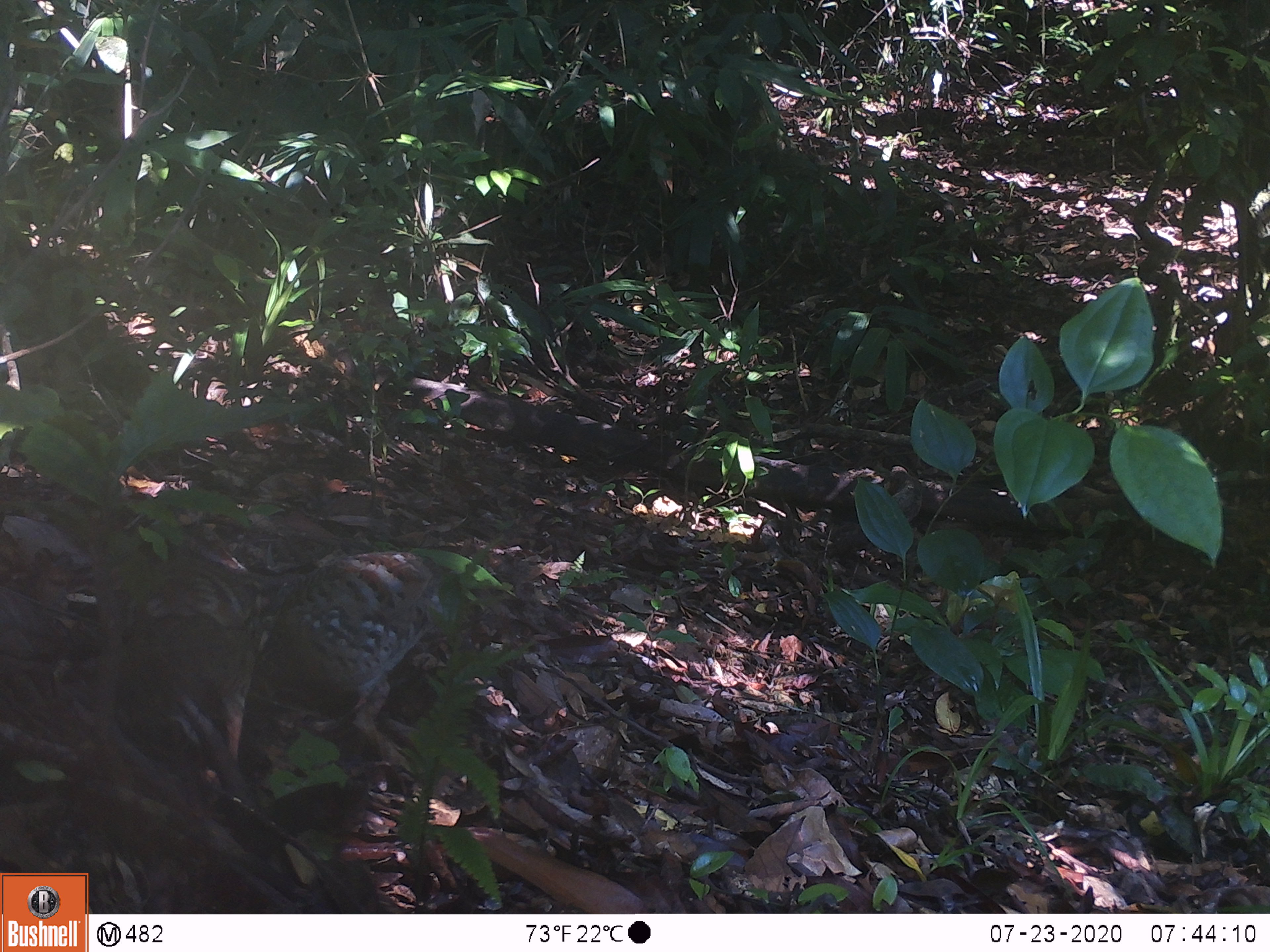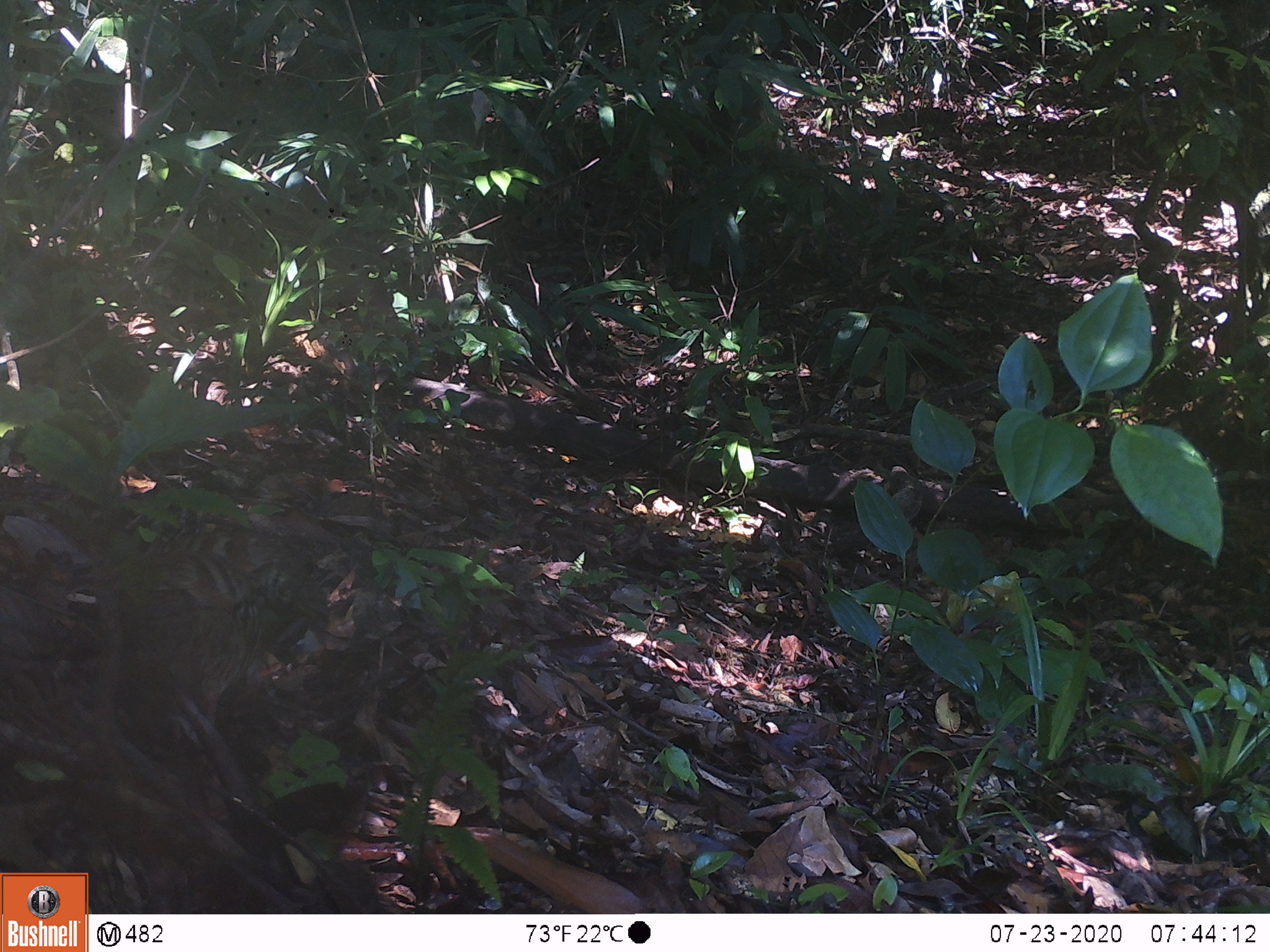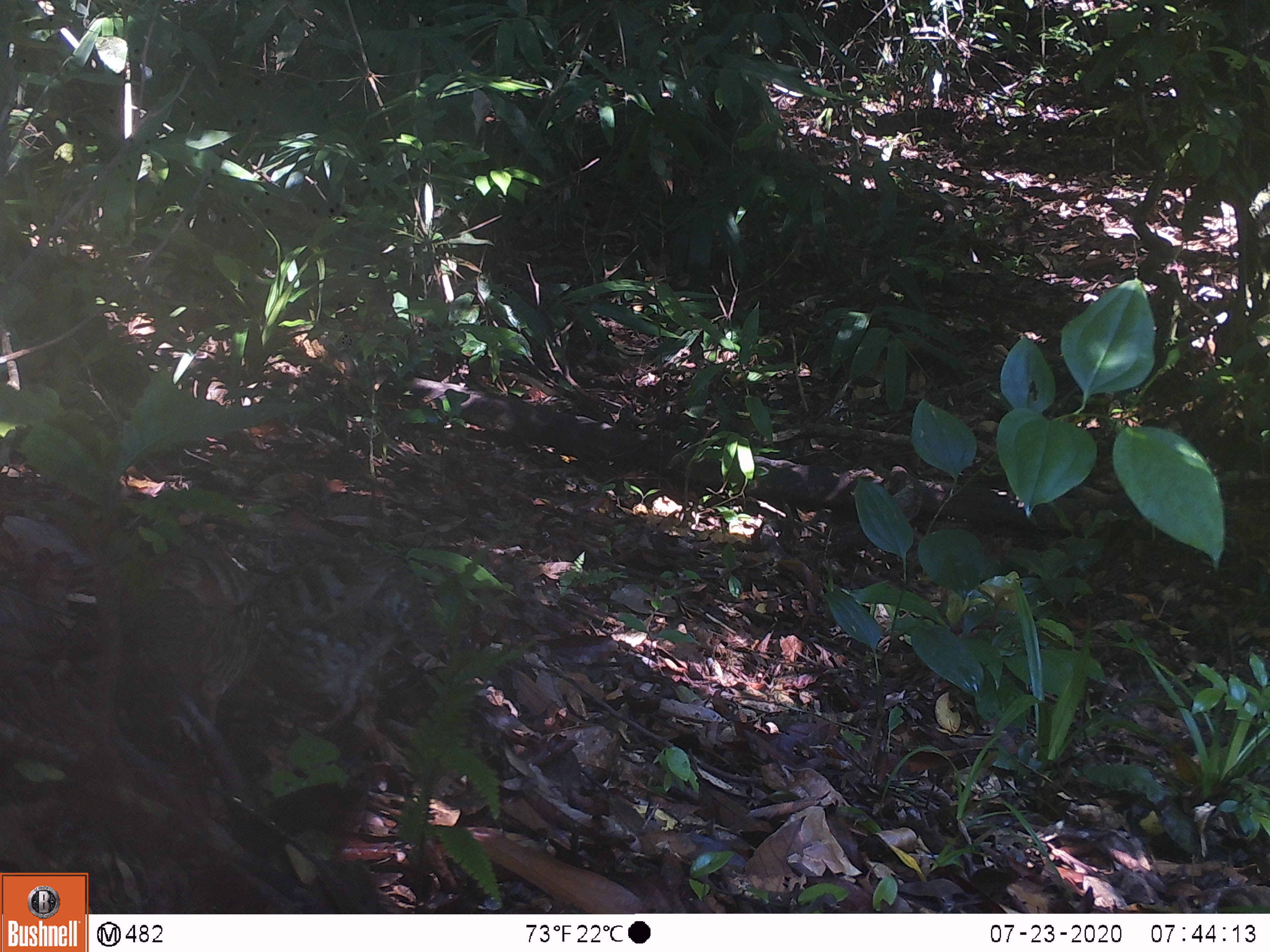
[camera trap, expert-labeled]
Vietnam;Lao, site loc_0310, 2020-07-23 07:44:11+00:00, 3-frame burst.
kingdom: Animalia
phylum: Chordata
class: Aves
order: Galliformes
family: Phasianidae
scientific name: Phasianidae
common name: partridge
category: unidentified partridge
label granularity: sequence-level